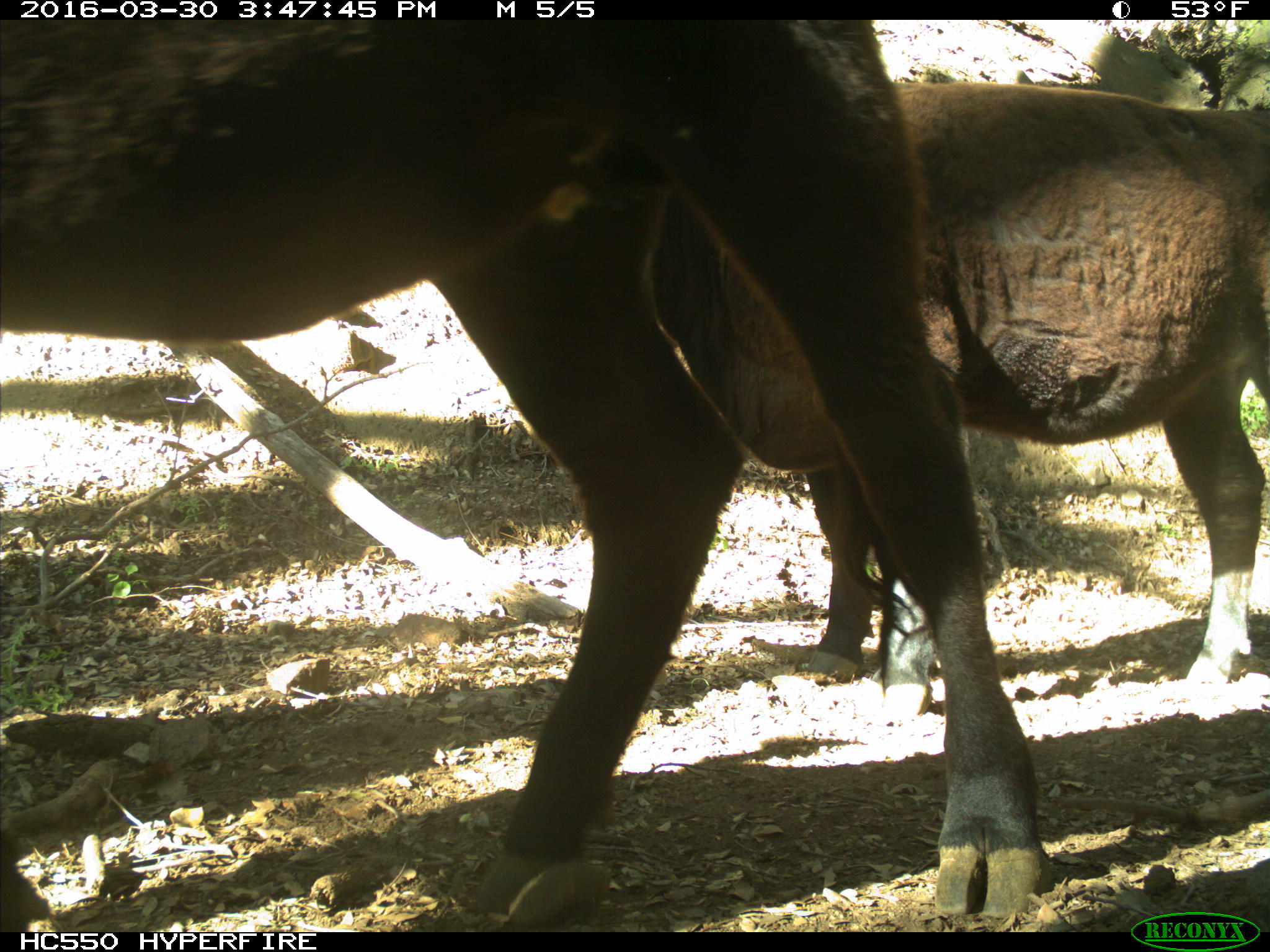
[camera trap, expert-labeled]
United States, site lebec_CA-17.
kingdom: Animalia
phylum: Chordata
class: Mammalia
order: Artiodactyla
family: Bovidae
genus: Bos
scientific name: Bos taurus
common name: domestic cow